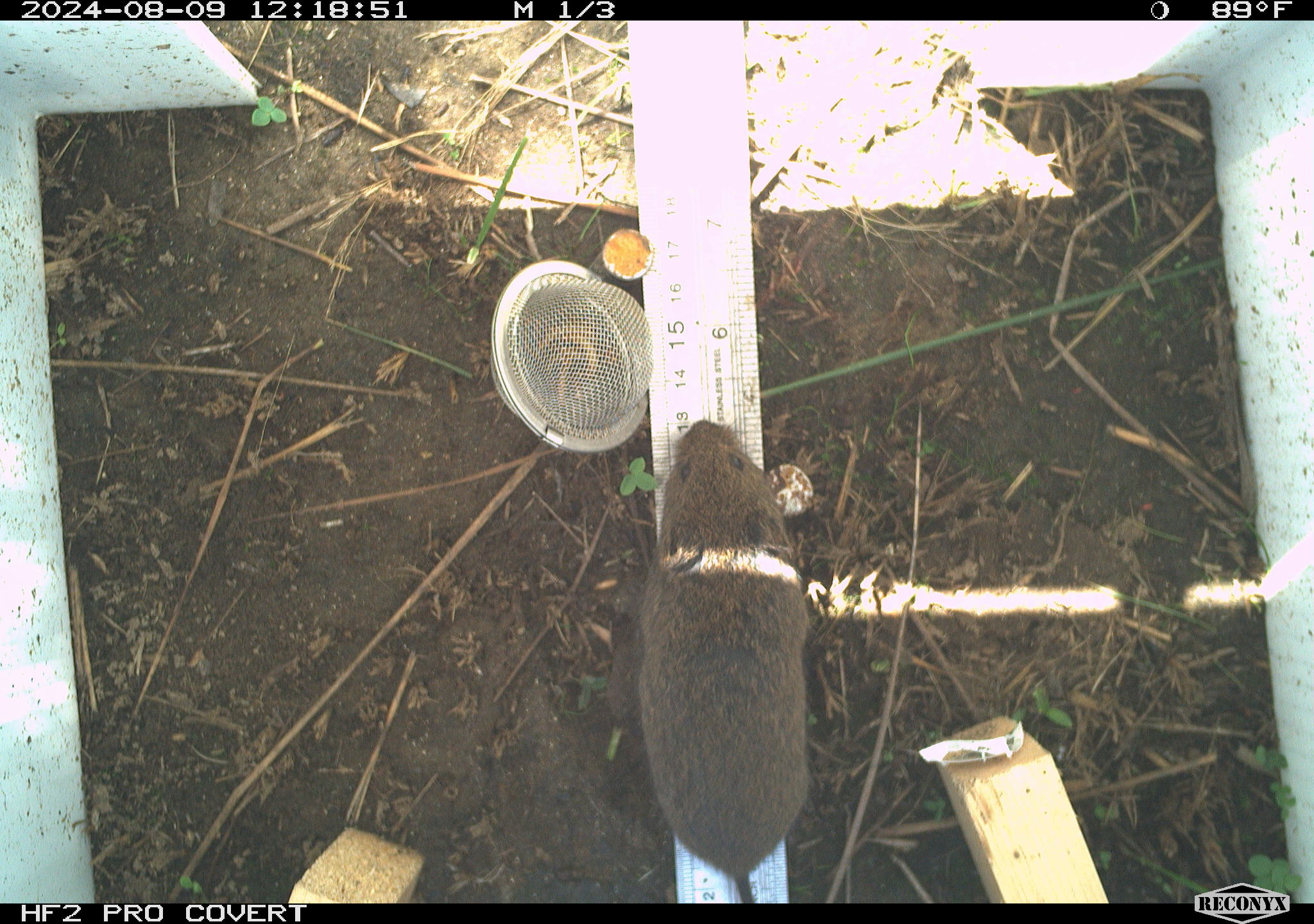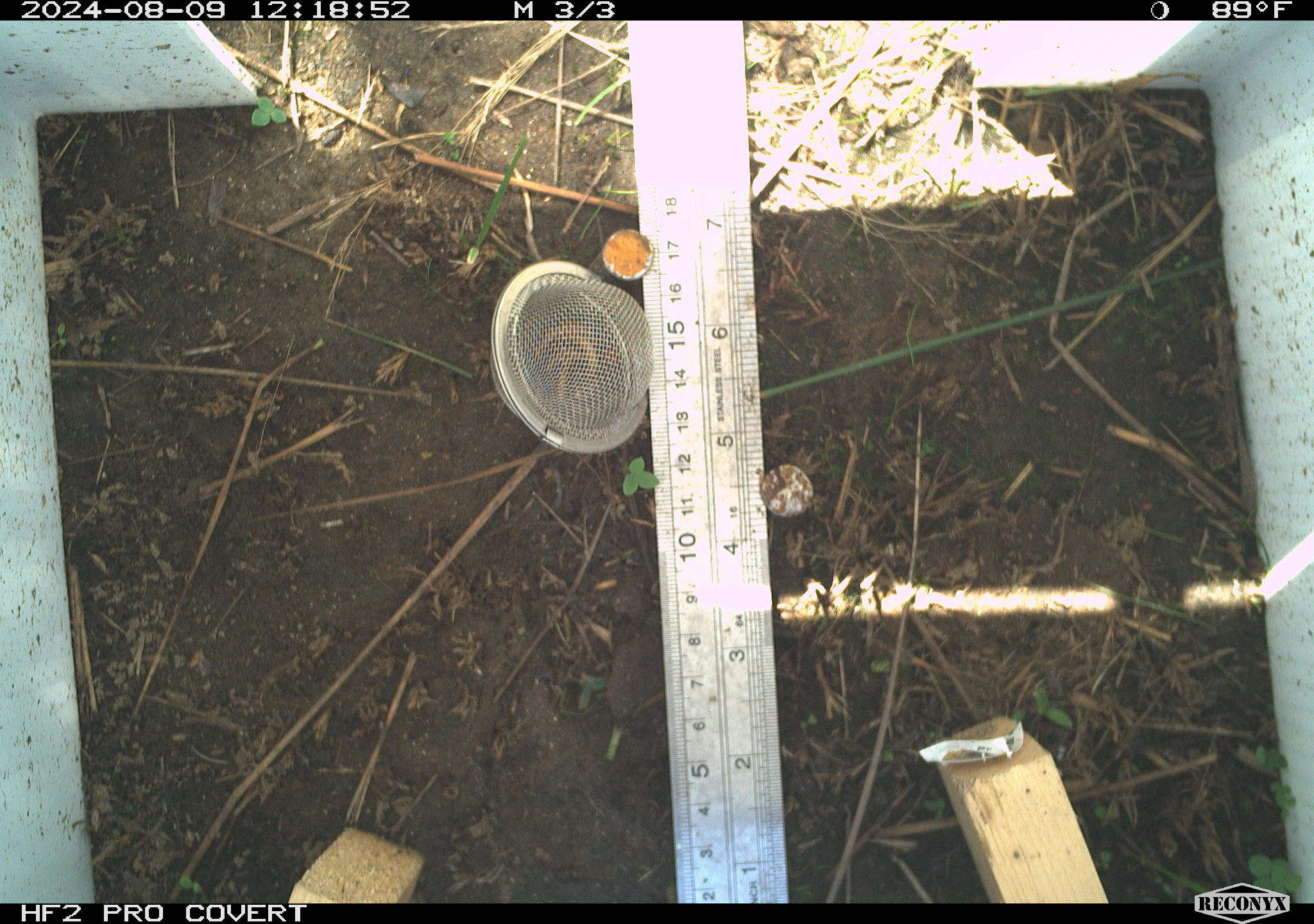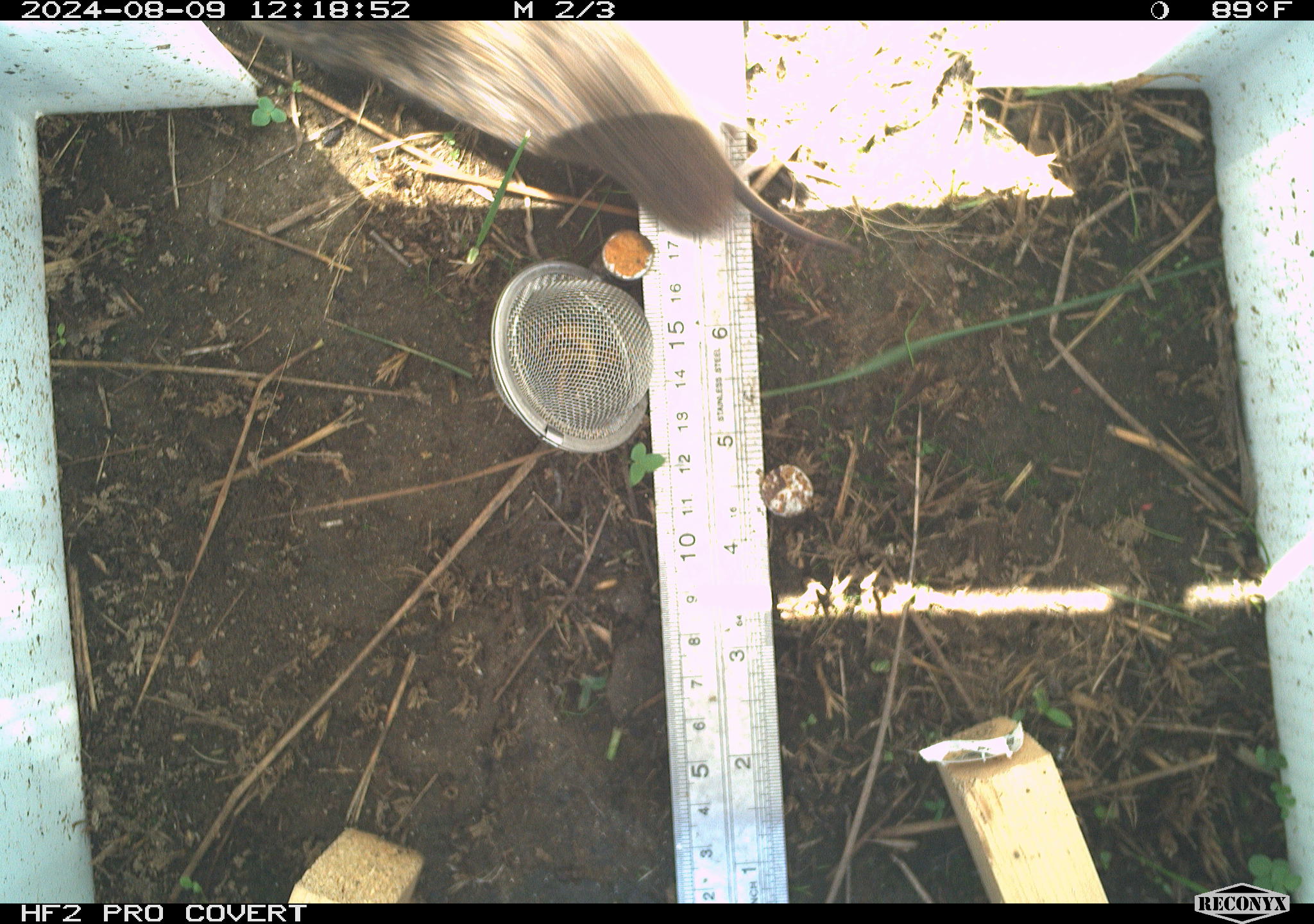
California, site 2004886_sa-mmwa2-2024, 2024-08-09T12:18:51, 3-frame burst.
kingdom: Animalia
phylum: Chordata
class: Mammalia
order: Rodentia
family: Cricetidae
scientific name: Arvicolinae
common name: voles, lemmings, and muskrats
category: arvicolinae subfamily